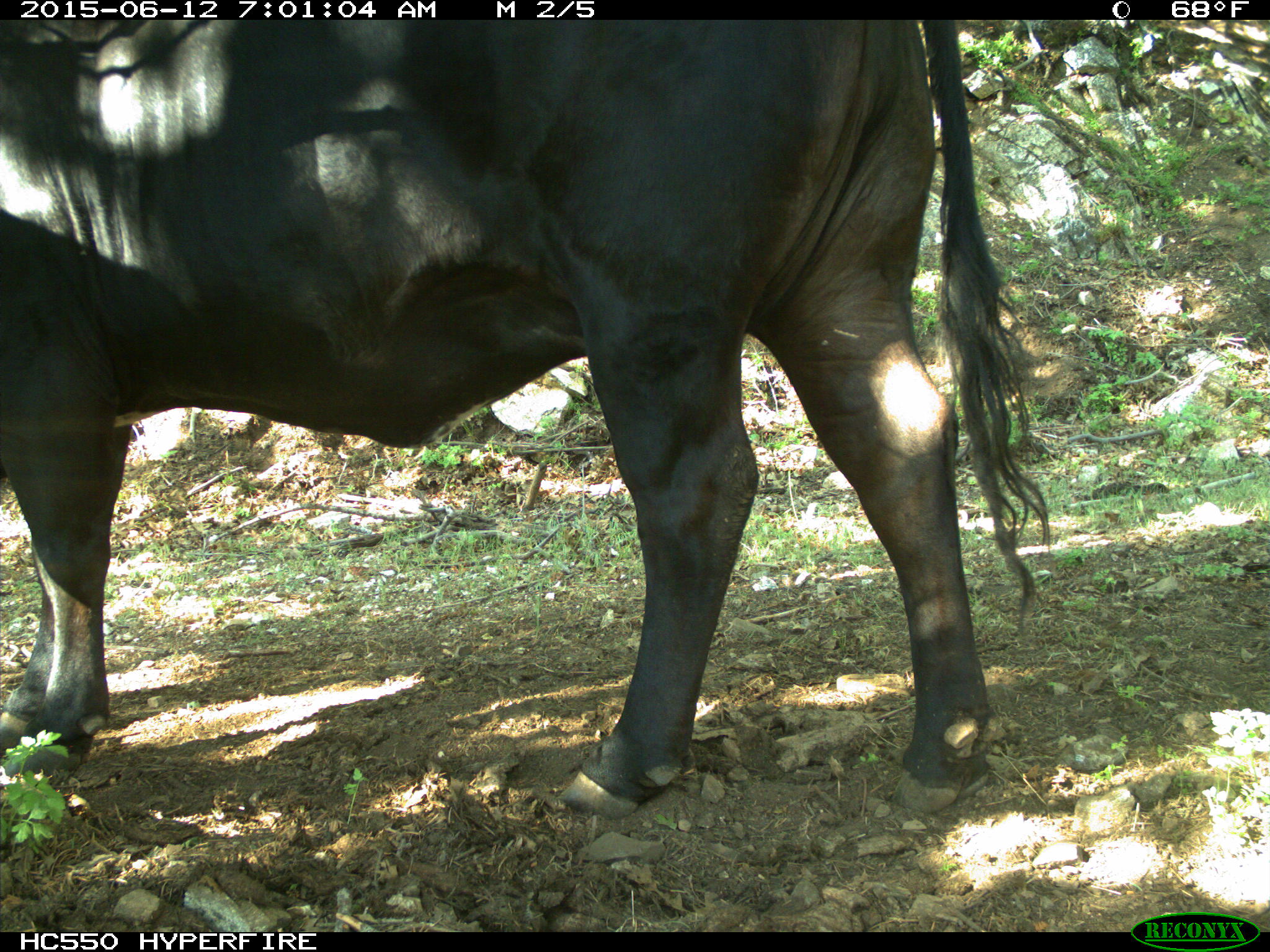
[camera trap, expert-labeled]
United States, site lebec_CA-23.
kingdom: Animalia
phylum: Chordata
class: Mammalia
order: Artiodactyla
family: Bovidae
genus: Bos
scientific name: Bos taurus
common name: domestic cow